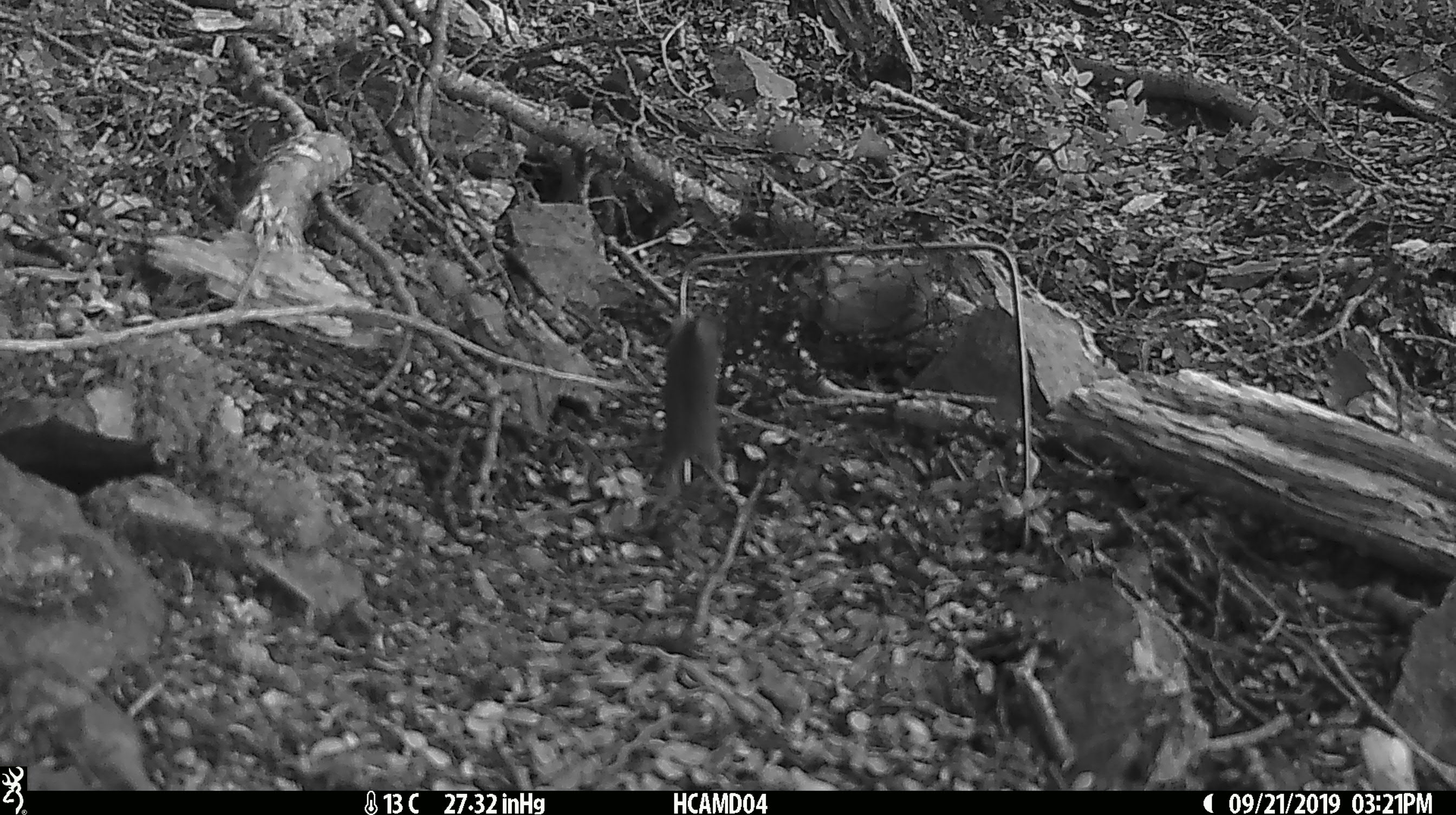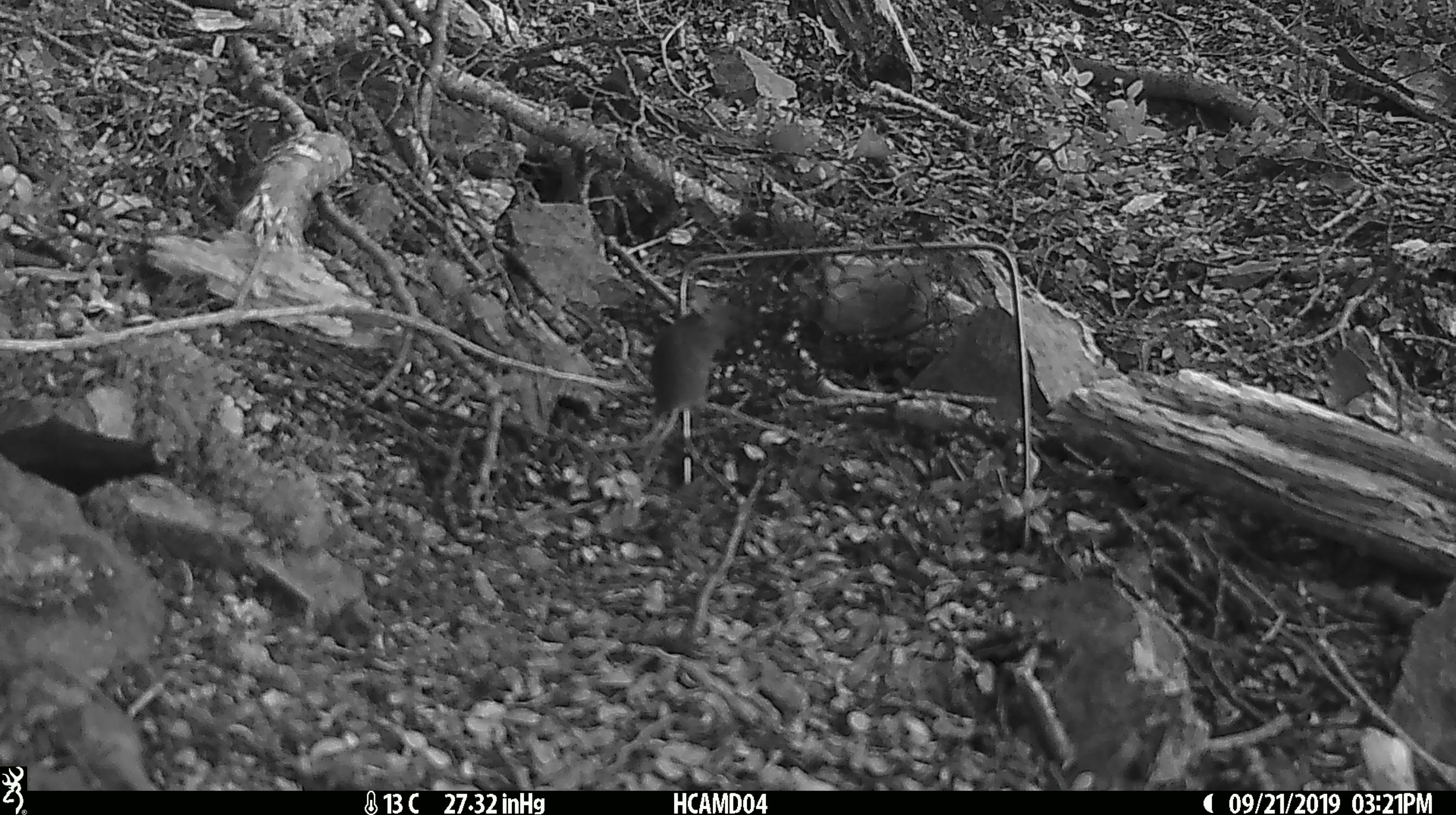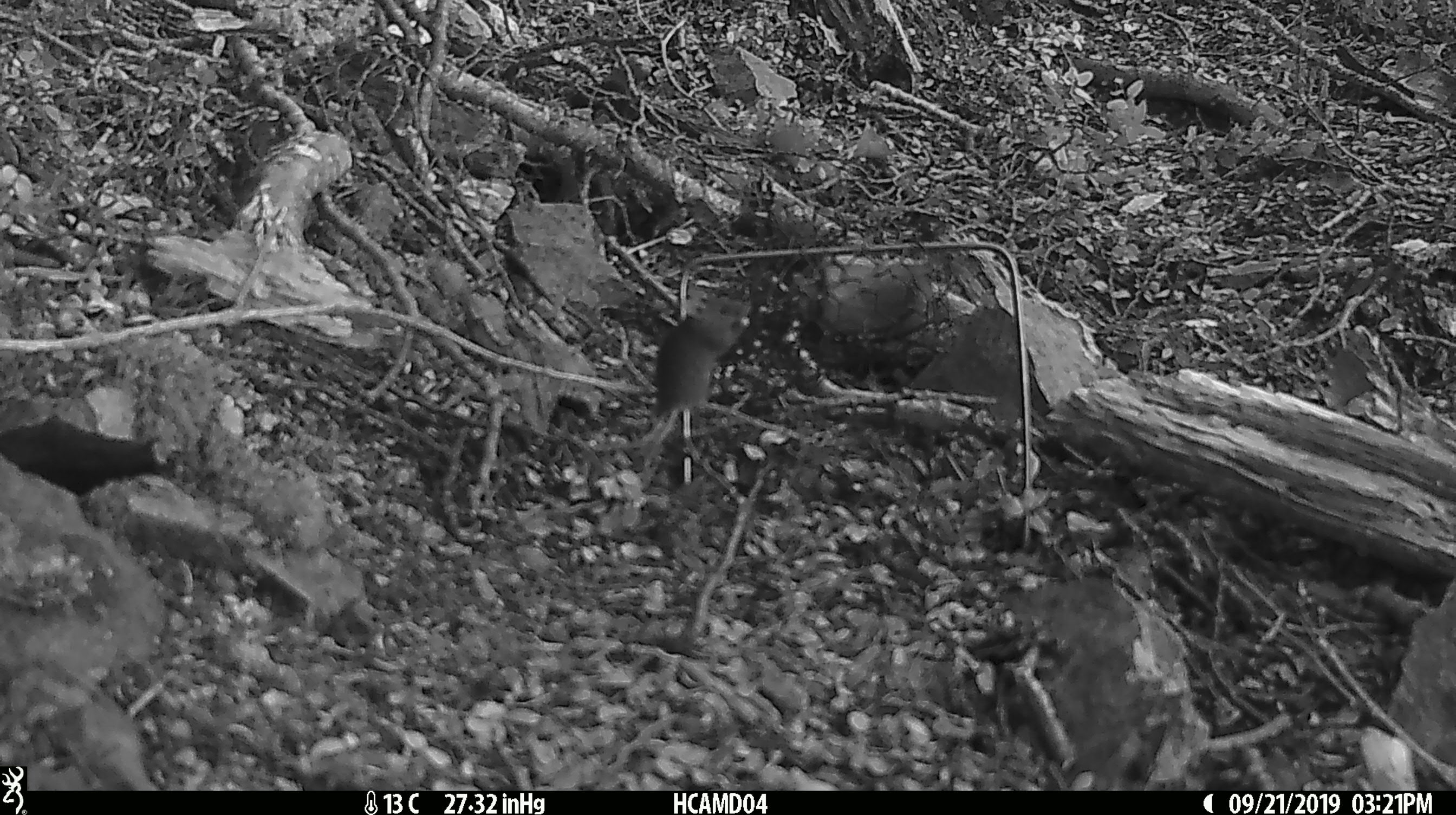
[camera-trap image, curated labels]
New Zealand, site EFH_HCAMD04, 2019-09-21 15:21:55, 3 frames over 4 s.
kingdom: Animalia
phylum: Chordata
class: Mammalia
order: Rodentia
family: Muridae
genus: Mus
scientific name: Mus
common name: mouse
Mouse (Mus).